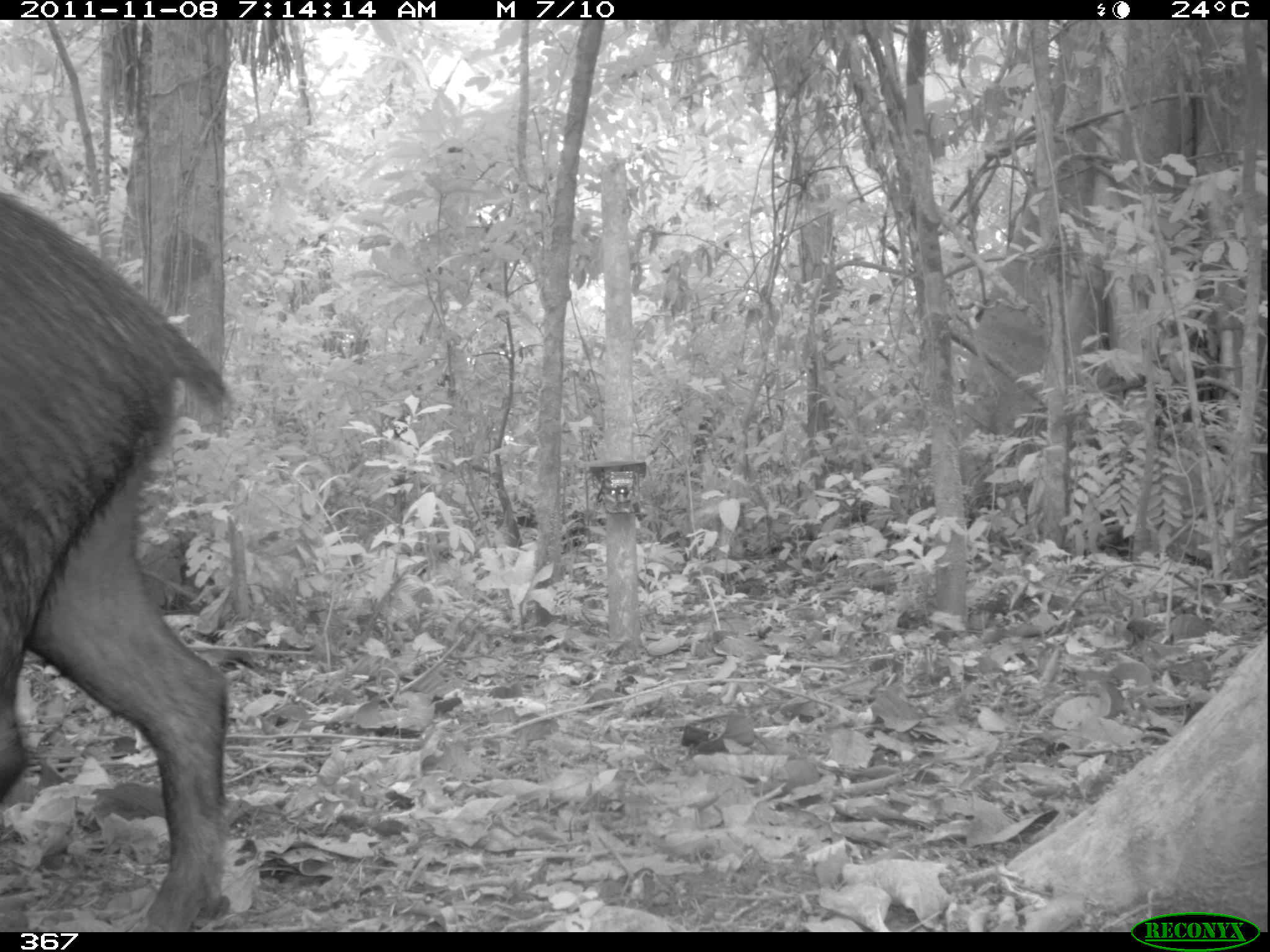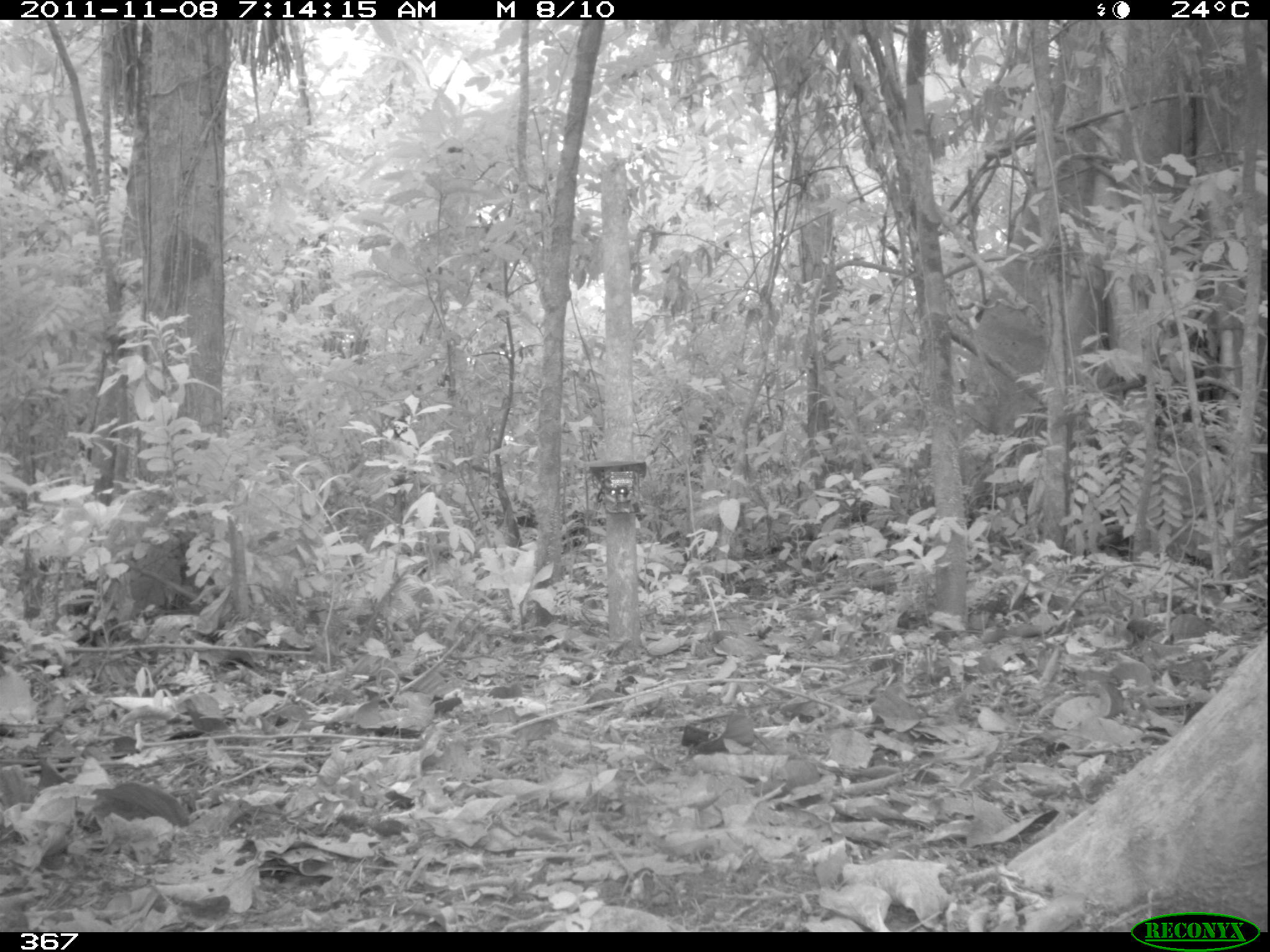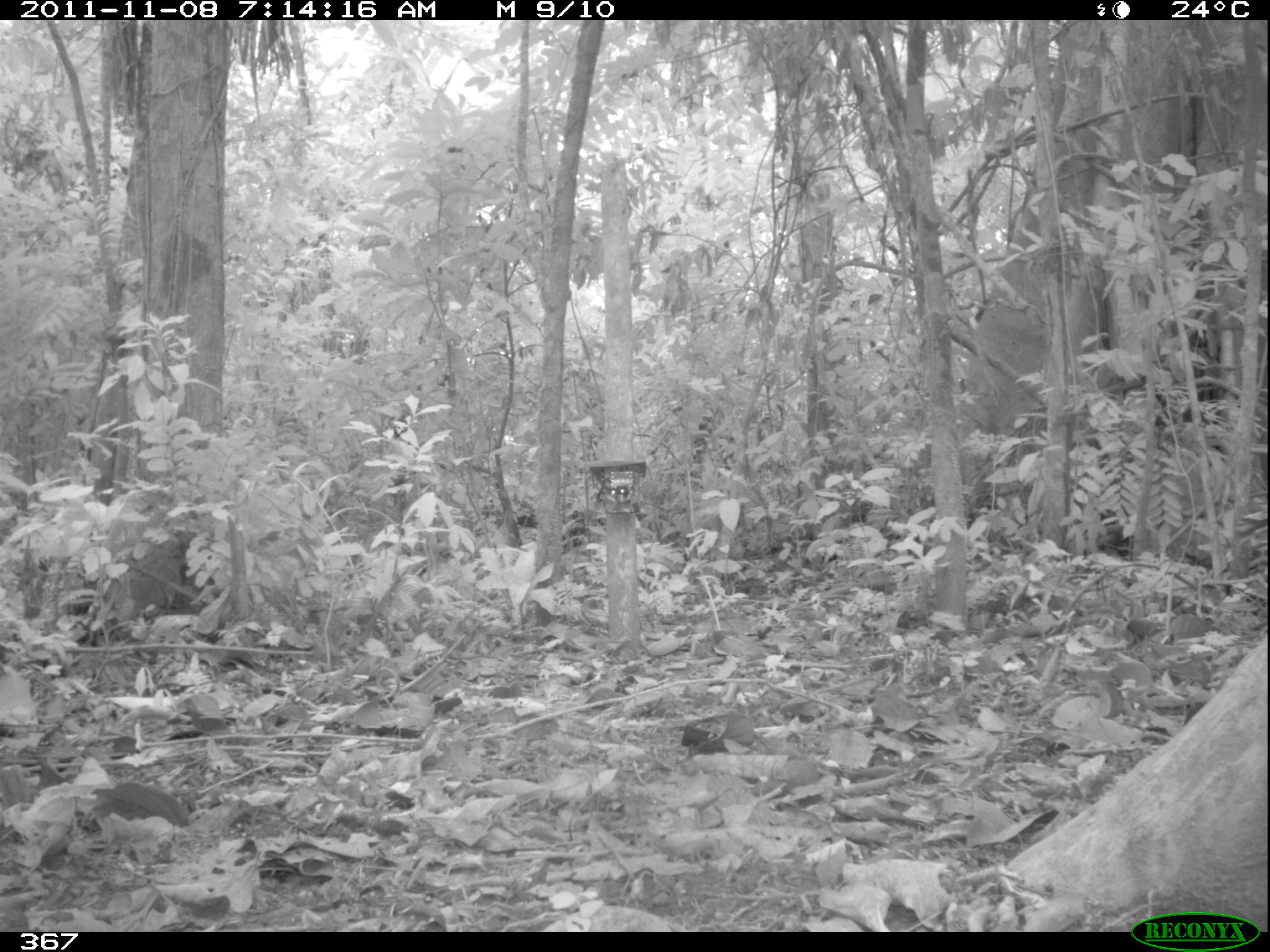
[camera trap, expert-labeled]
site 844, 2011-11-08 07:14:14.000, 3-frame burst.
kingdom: Animalia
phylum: Chordata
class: Mammalia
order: Artiodactyla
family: Tayassuidae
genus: Tayassu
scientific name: Tayassu pecari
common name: white-lipped peccary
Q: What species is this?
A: Tayassu pecari (white-lipped peccary).